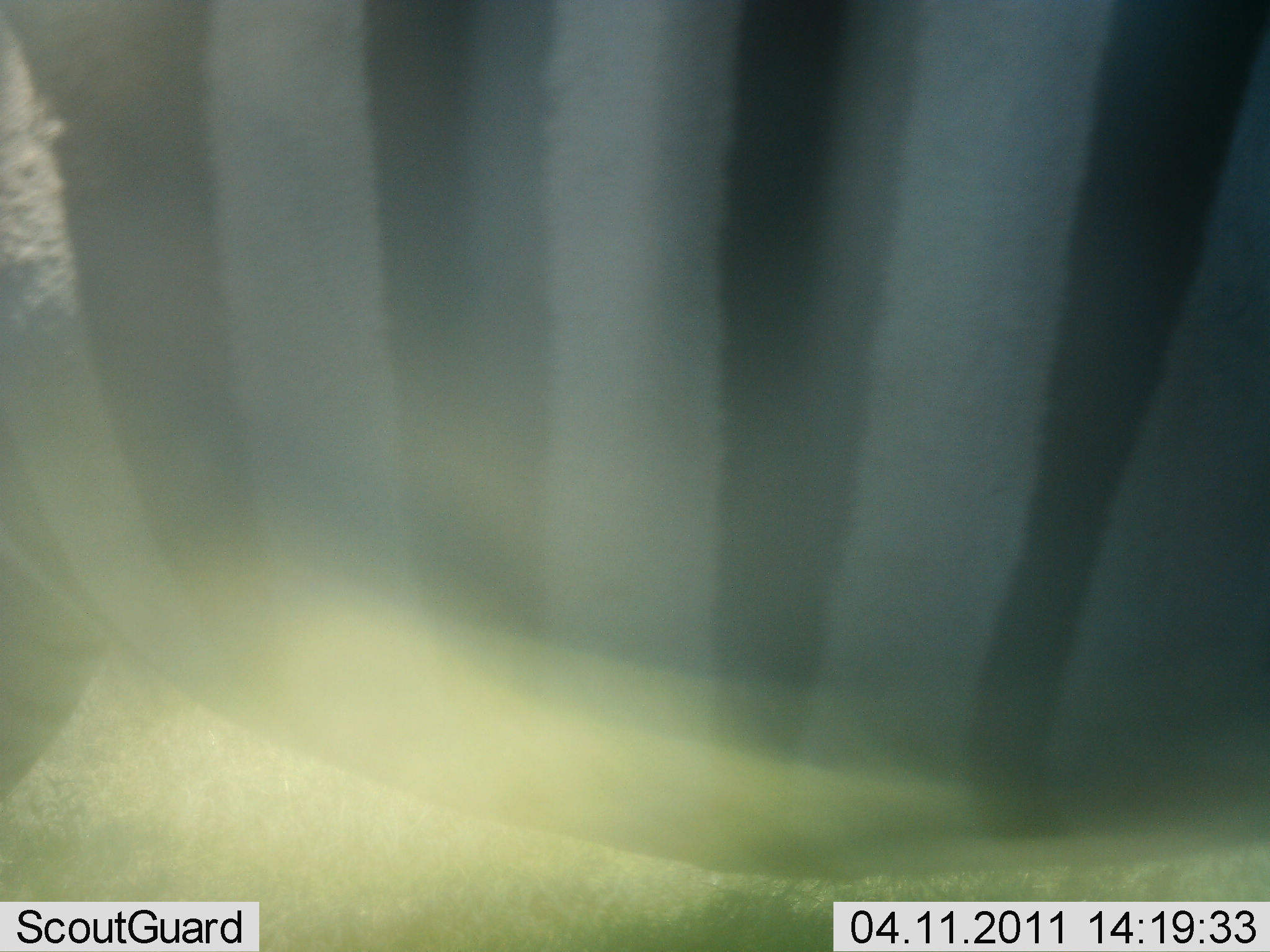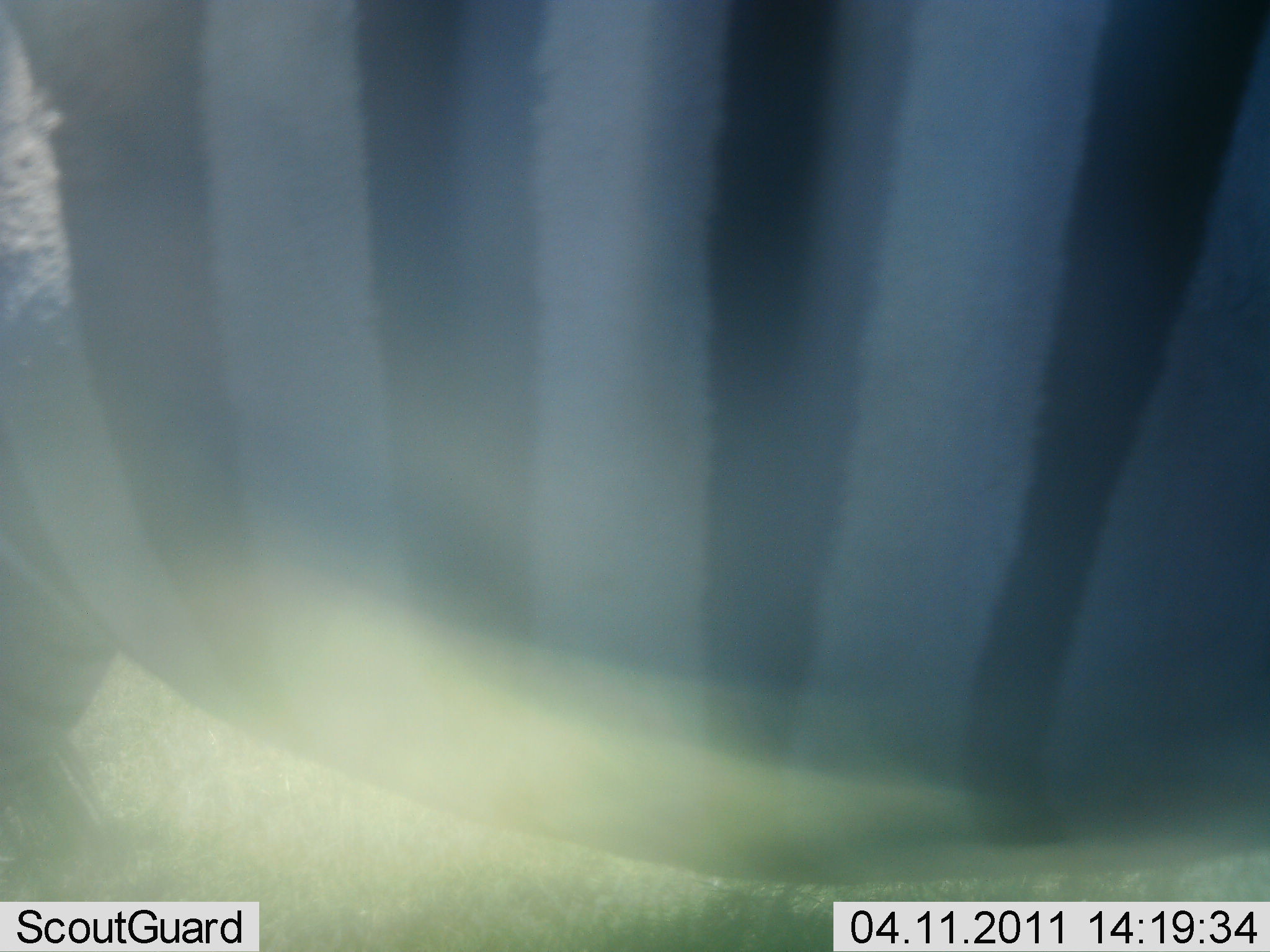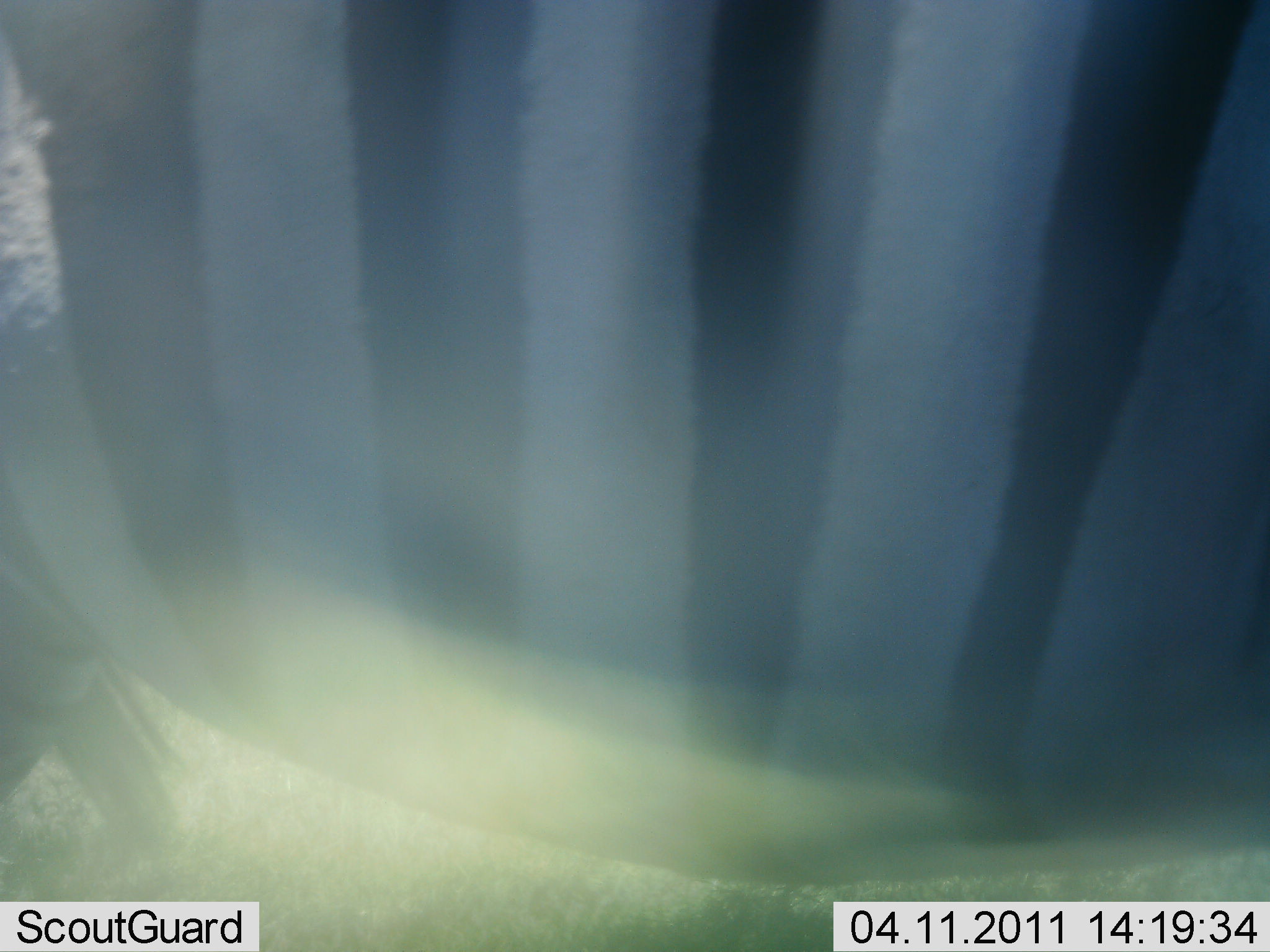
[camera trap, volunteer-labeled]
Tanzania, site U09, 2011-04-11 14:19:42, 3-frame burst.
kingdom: Animalia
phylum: Chordata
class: Mammalia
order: Perissodactyla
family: Equidae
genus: Equus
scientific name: Equus quagga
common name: plains zebra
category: zebra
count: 1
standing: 91%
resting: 0%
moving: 9%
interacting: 0%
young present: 0%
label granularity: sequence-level